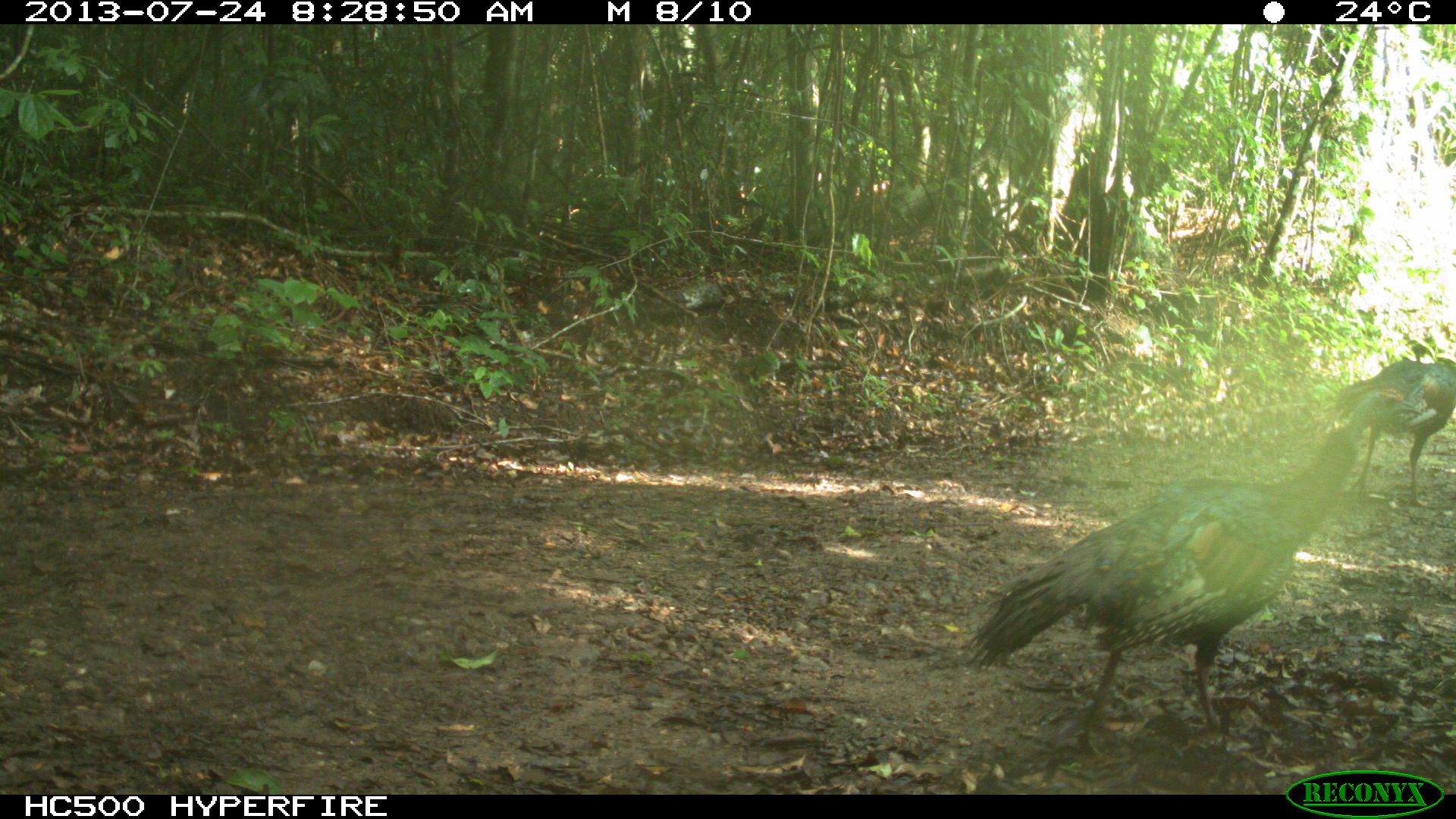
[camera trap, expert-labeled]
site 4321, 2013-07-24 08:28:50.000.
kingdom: Animalia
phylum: Chordata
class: Aves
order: Galliformes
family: Phasianidae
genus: Meleagris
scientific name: Meleagris ocellata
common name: ocellated turkey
Meleagris ocellata (ocellated turkey), count 2.